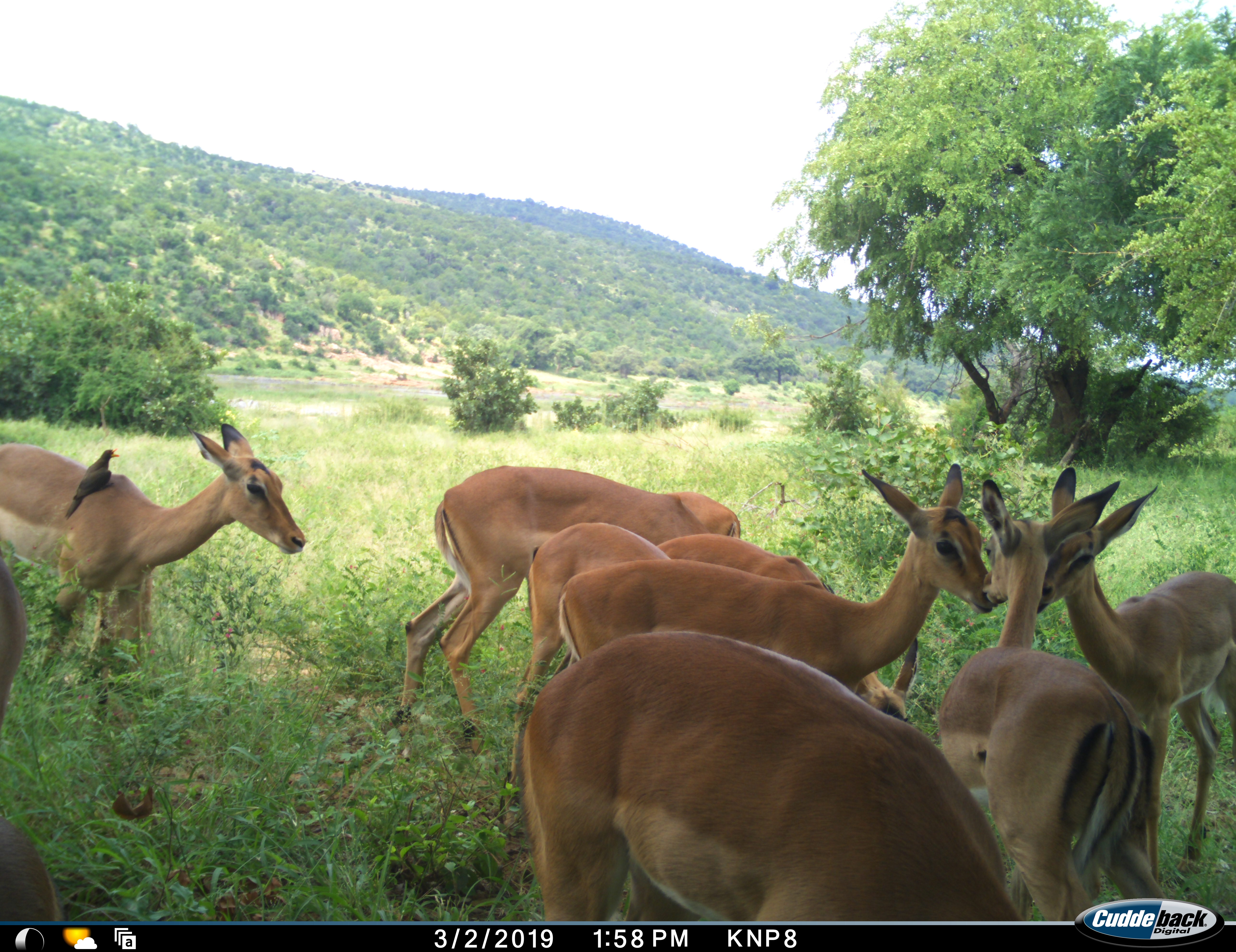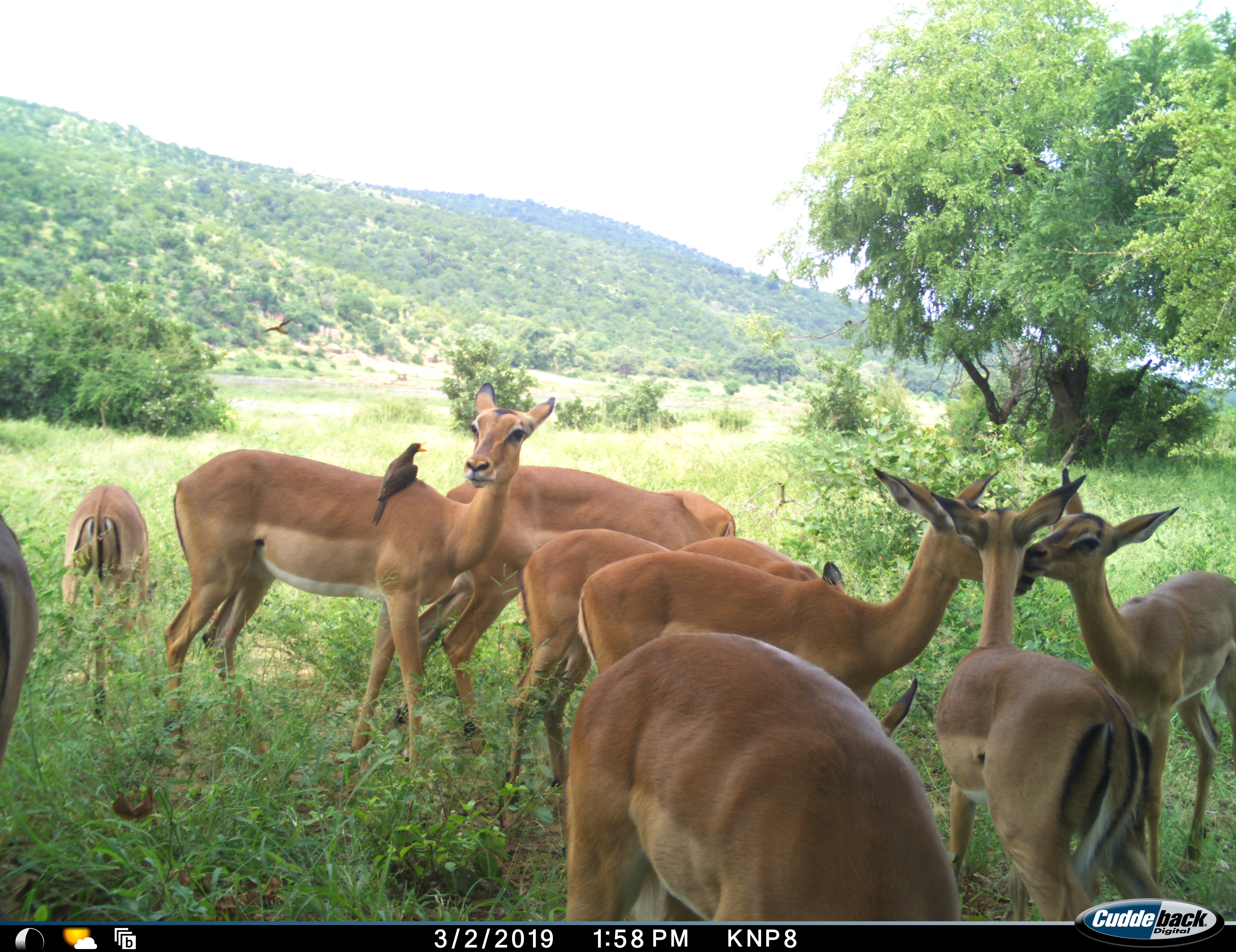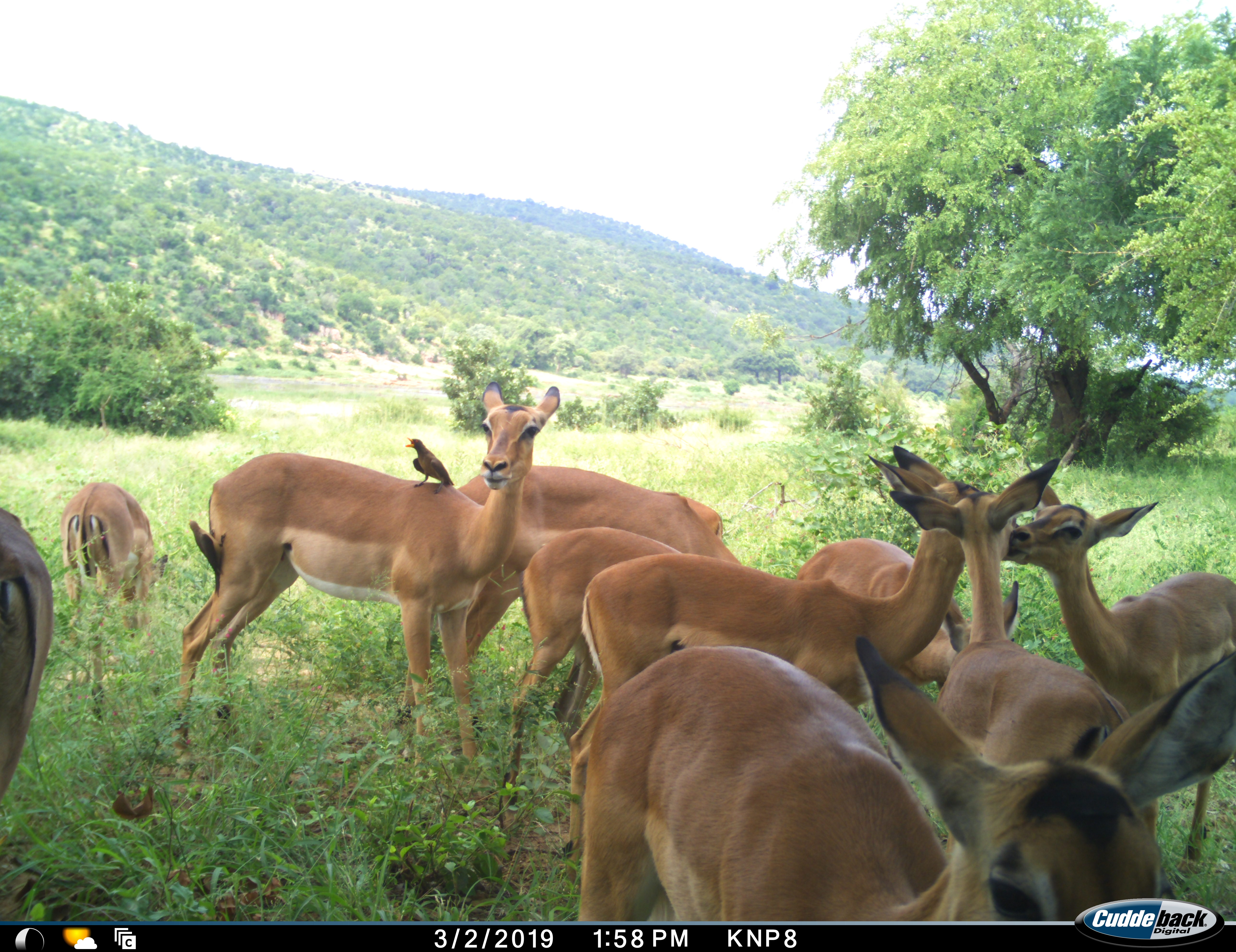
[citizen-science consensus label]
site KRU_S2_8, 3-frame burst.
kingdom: Animalia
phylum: Chordata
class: Aves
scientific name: Aves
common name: bird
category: birdother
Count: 1.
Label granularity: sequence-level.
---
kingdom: Animalia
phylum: Chordata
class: Mammalia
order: Artiodactyla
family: Bovidae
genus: Aepyceros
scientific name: Aepyceros melampus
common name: impala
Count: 10.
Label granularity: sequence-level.